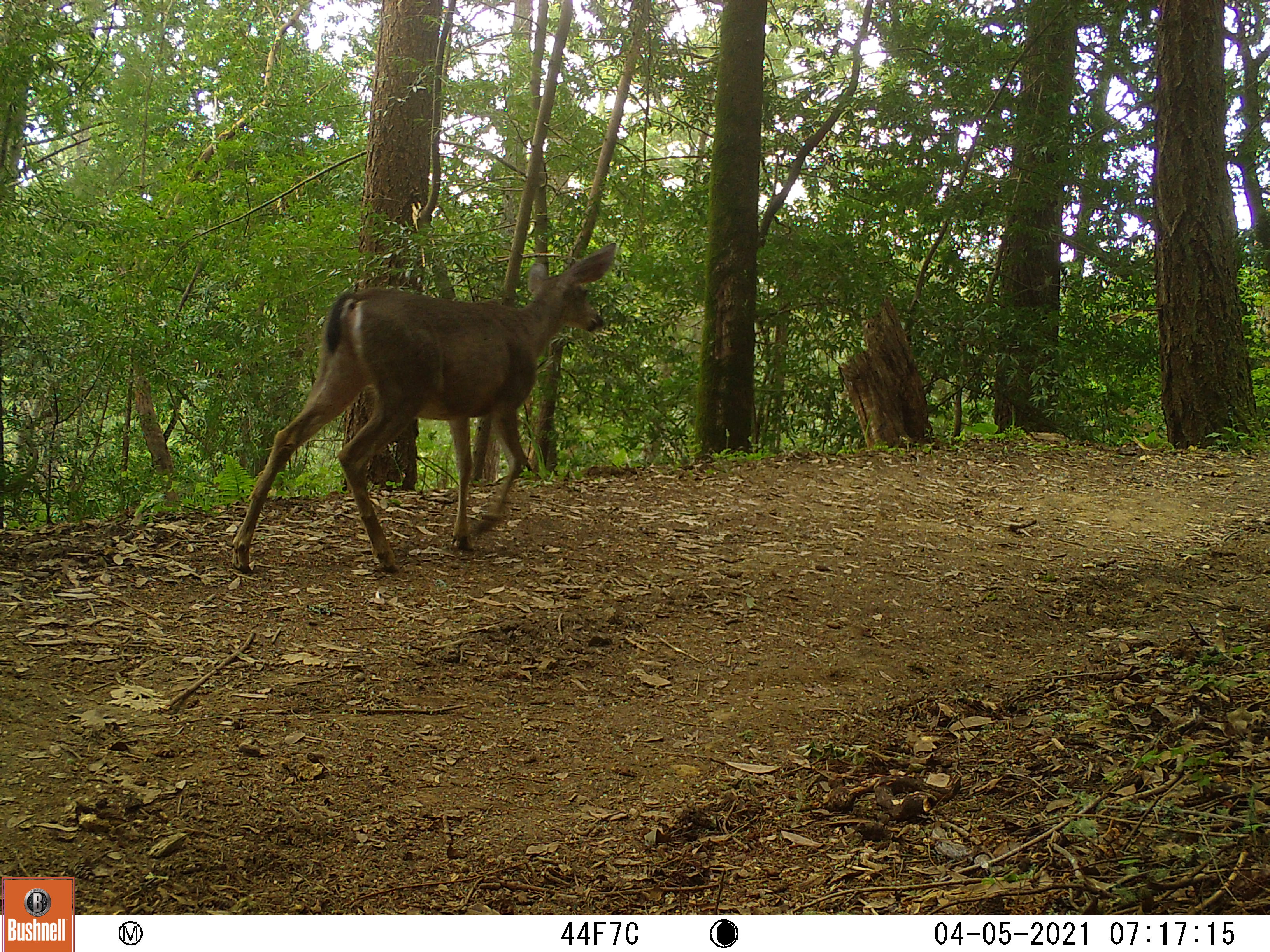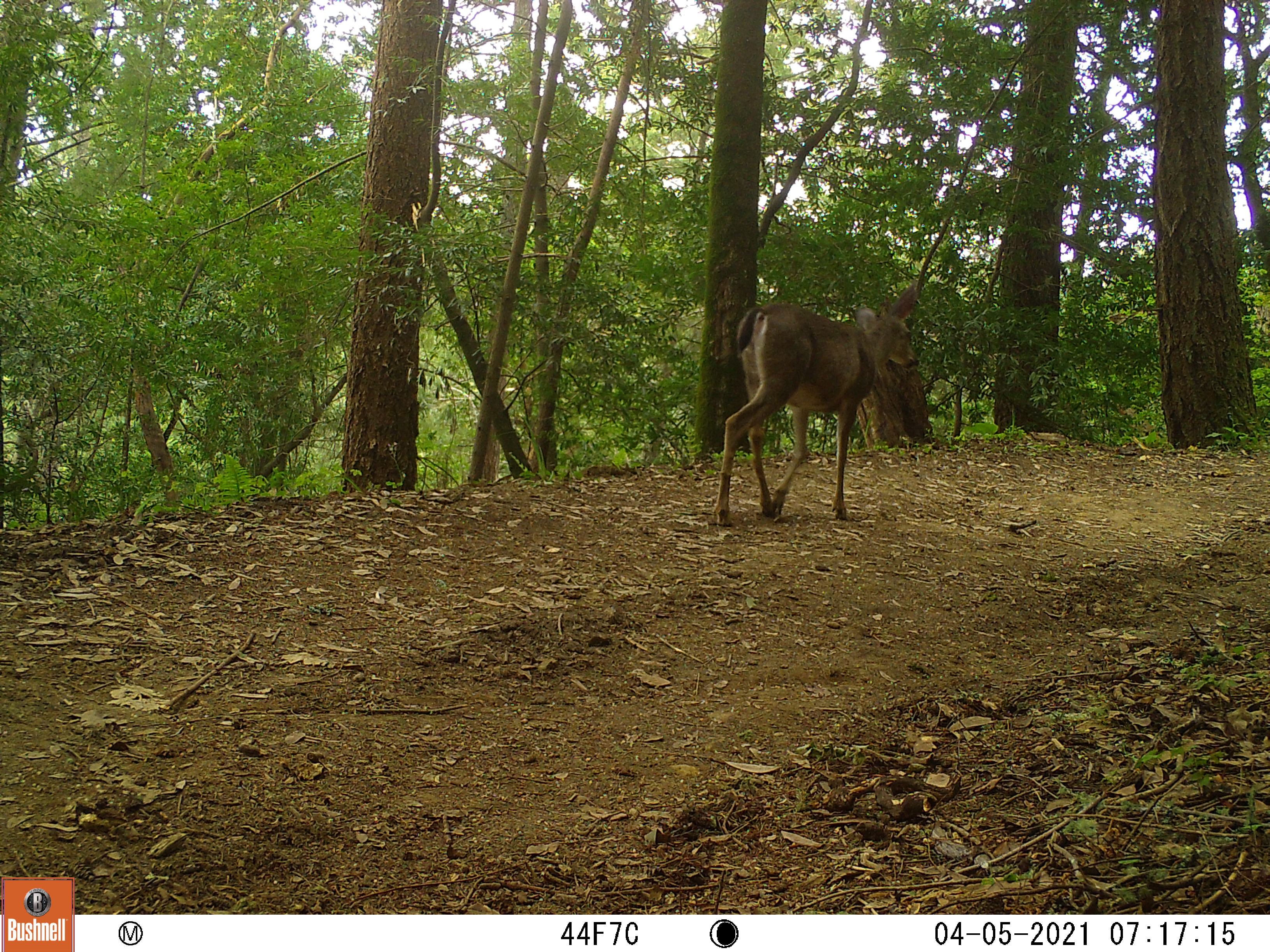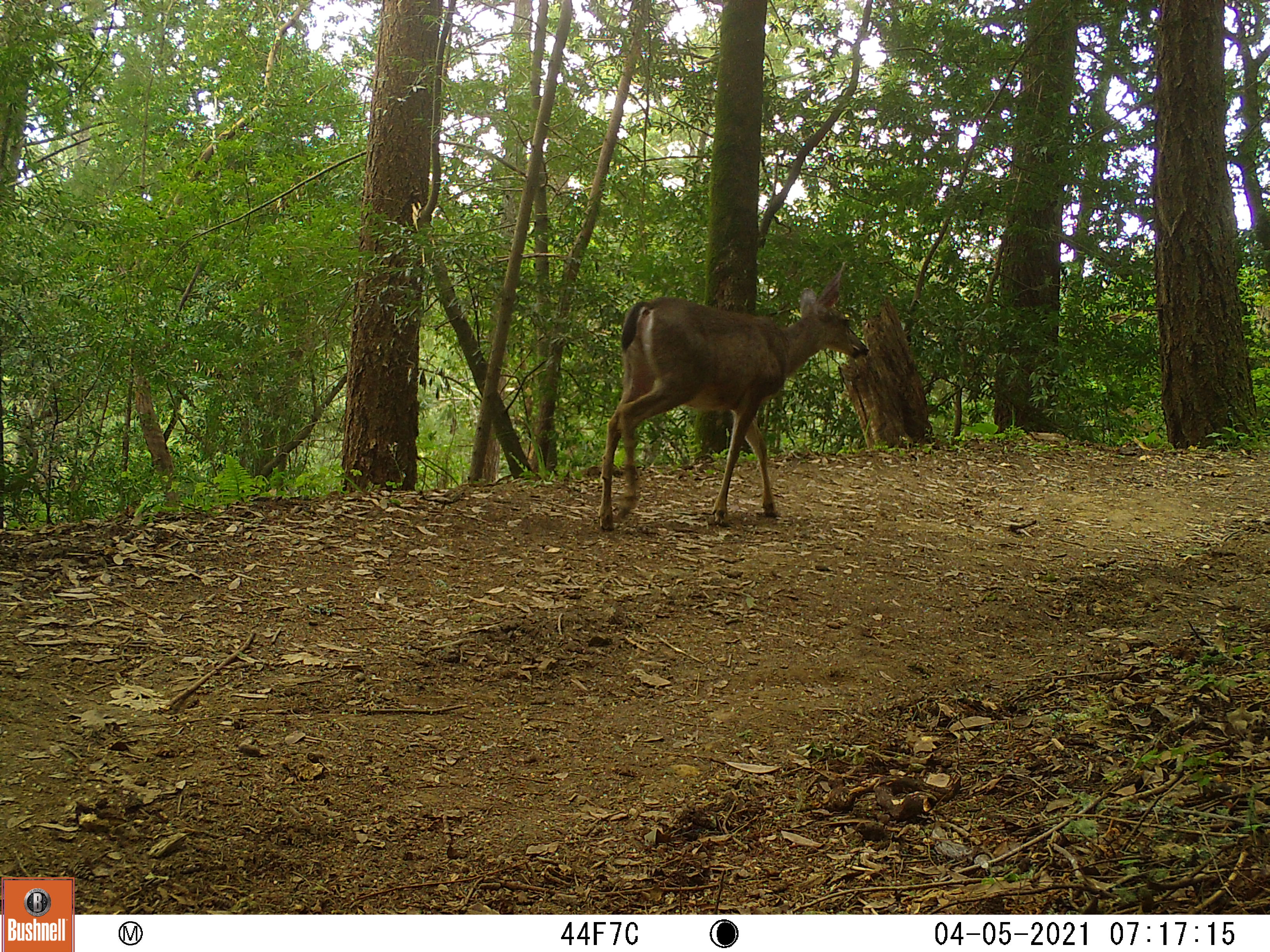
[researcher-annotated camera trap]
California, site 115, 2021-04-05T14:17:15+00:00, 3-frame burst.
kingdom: Animalia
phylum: Chordata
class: Mammalia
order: Artiodactyla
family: Cervidae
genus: Odocoileus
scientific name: Odocoileus hemionus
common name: mule deer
Mule deer (Odocoileus hemionus).